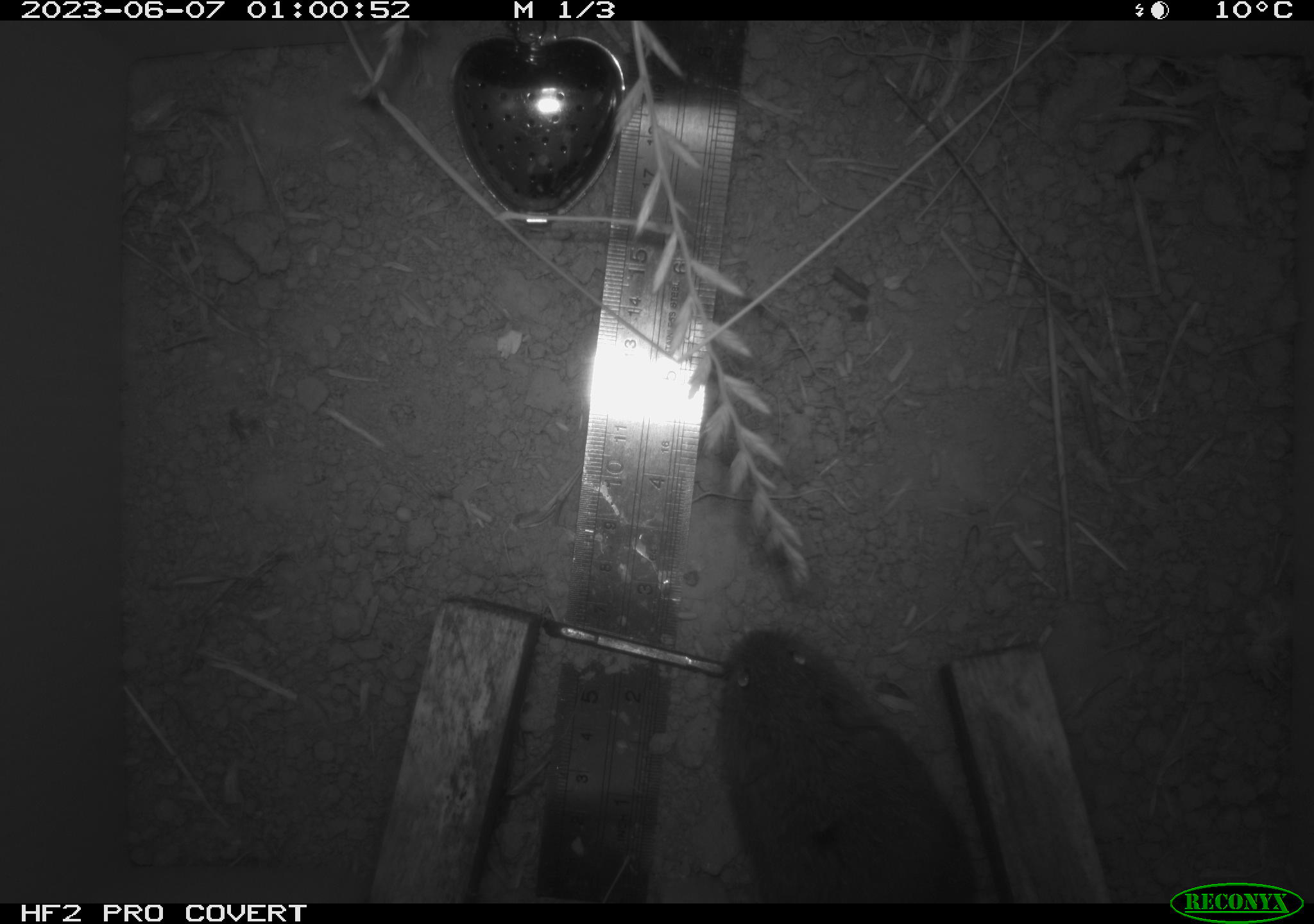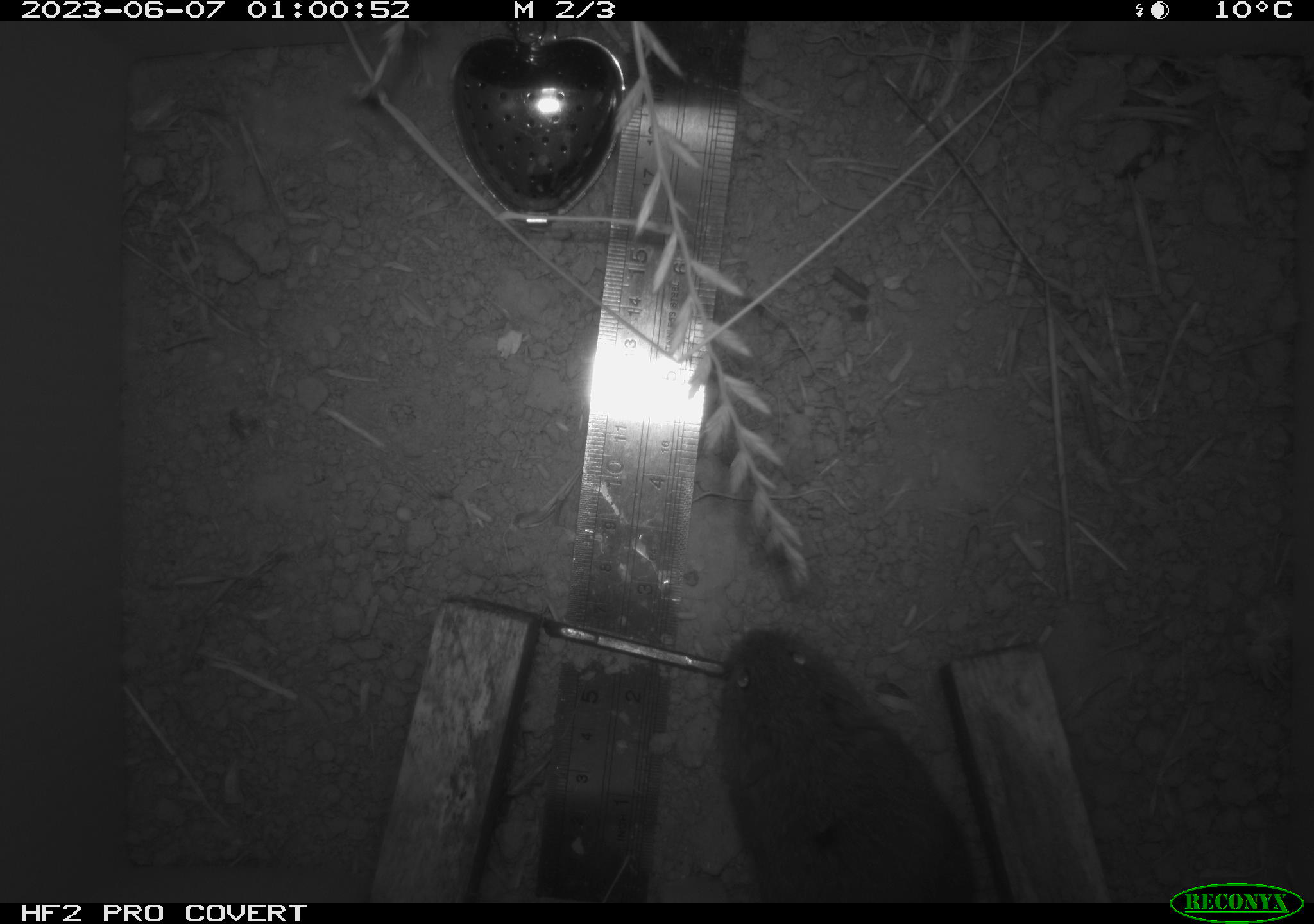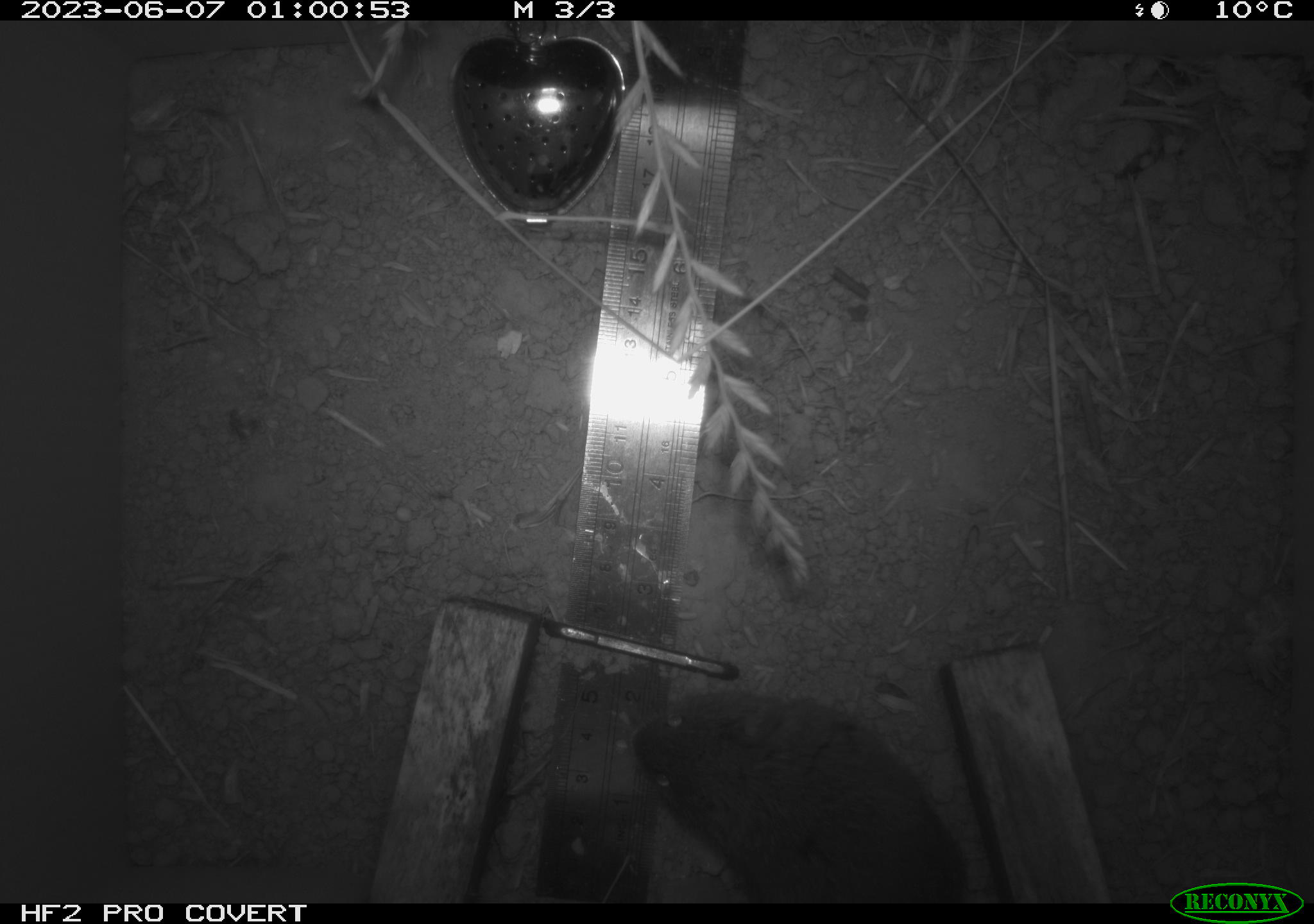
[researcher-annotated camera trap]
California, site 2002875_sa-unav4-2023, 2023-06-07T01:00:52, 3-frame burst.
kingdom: Animalia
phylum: Chordata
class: Mammalia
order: Rodentia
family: Cricetidae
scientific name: Arvicolinae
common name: voles, lemmings, and muskrats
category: arvicolinae subfamily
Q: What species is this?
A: Arvicolinae subfamily (voles, lemmings, and muskrats) (Arvicolinae).